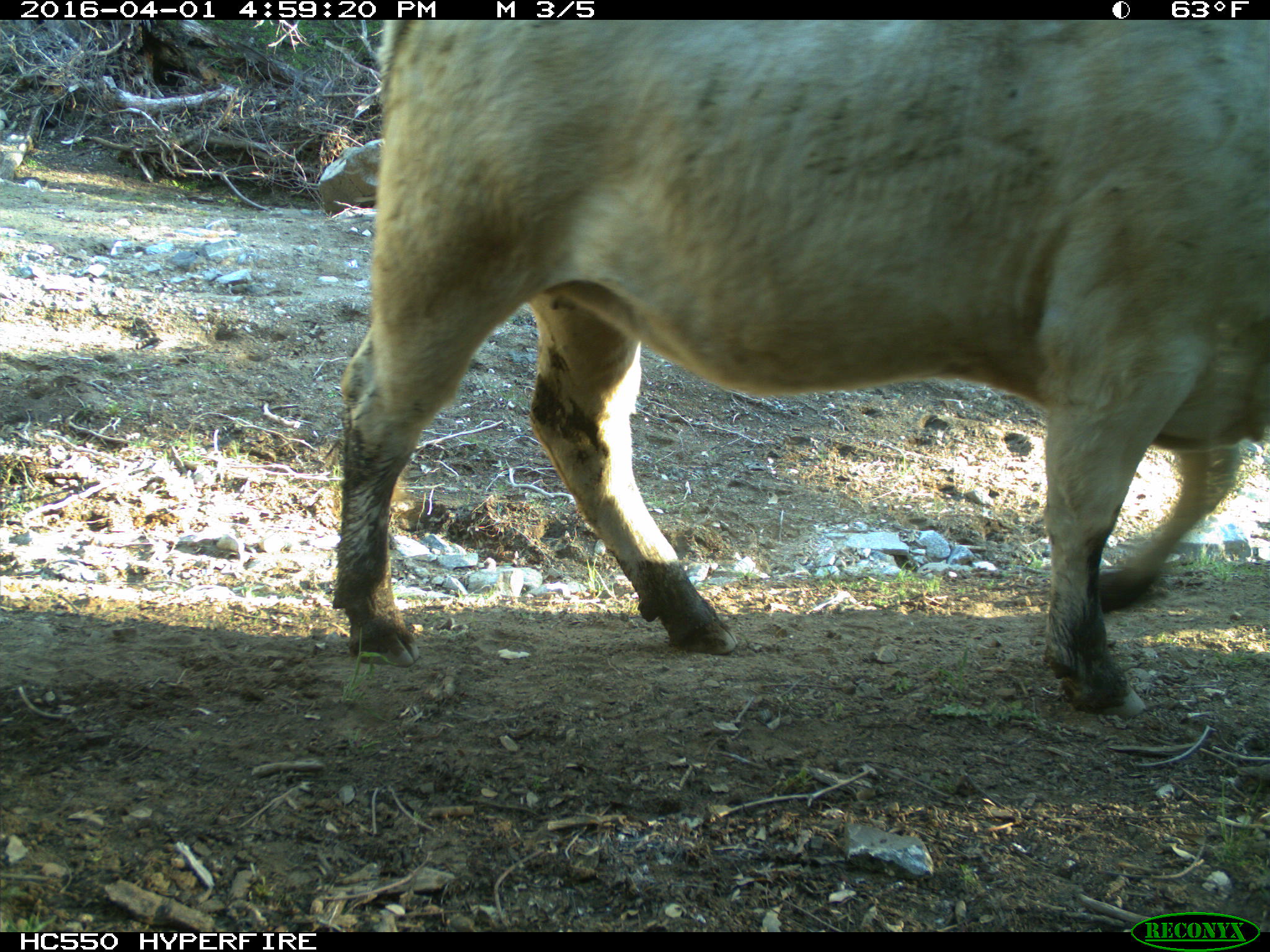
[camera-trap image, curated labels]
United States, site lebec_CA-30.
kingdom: Animalia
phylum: Chordata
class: Mammalia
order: Artiodactyla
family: Bovidae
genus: Bos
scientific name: Bos taurus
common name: domestic cow